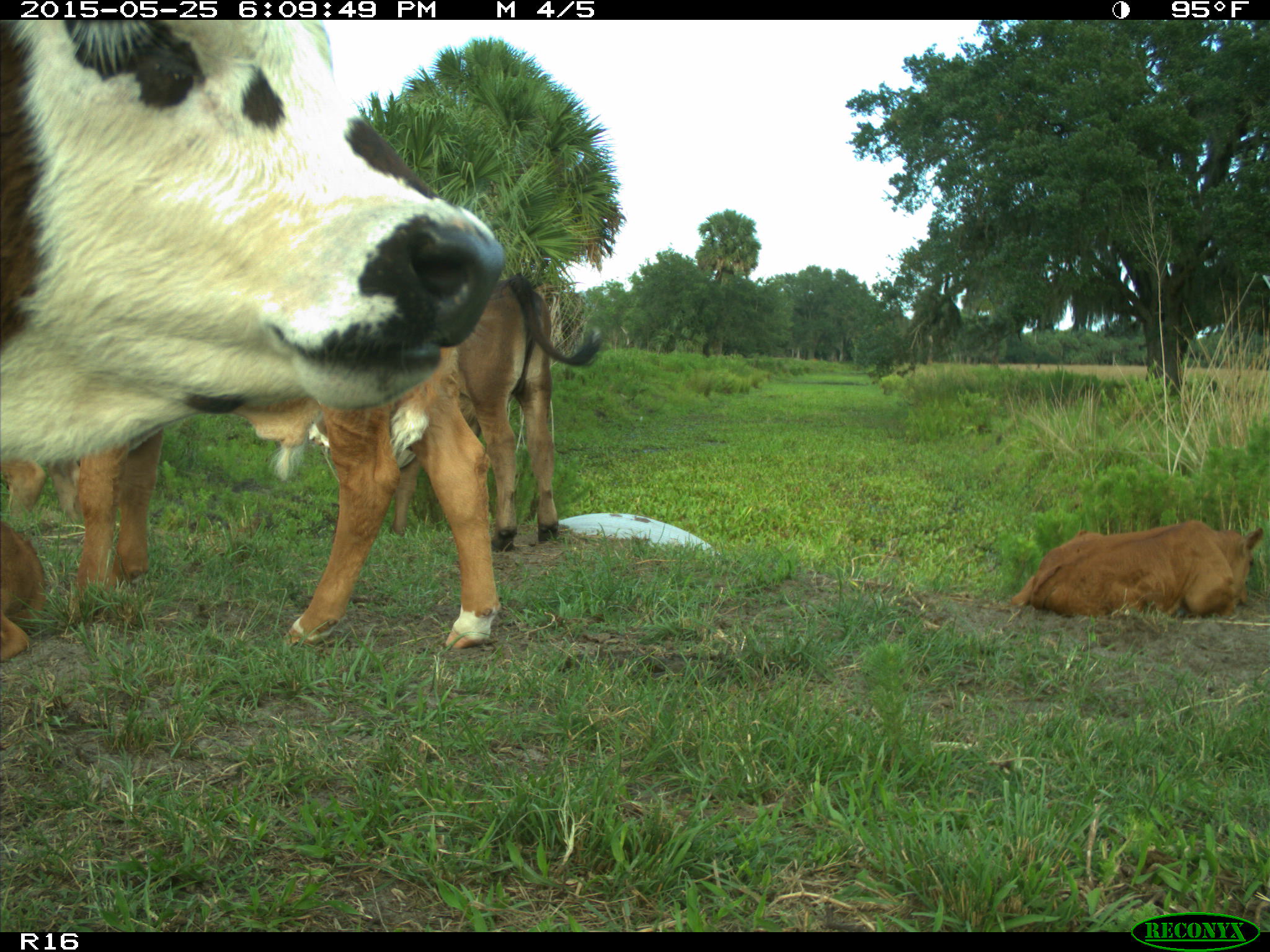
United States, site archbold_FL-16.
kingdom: Animalia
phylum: Chordata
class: Mammalia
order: Artiodactyla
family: Bovidae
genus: Bos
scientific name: Bos taurus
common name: domestic cow